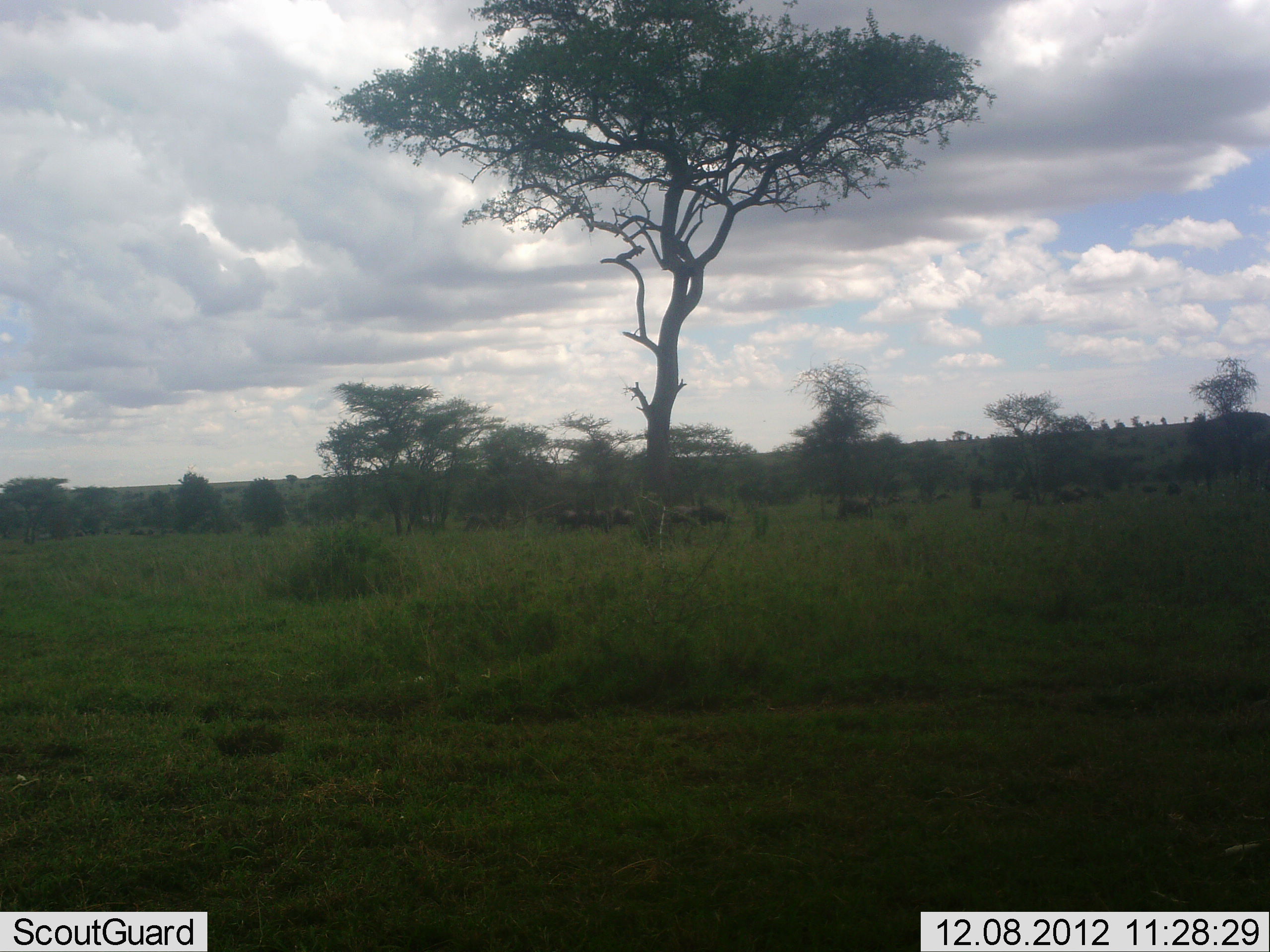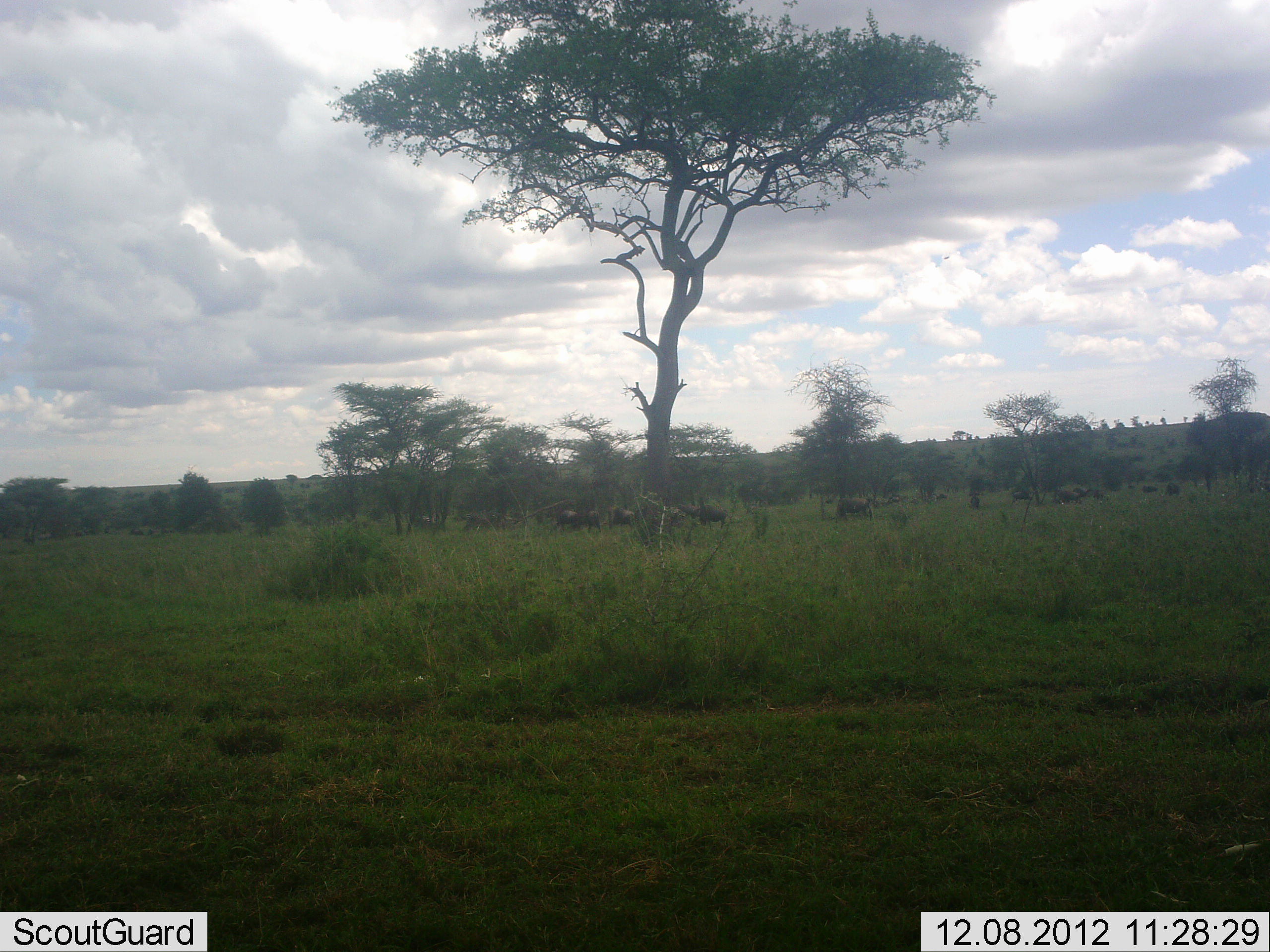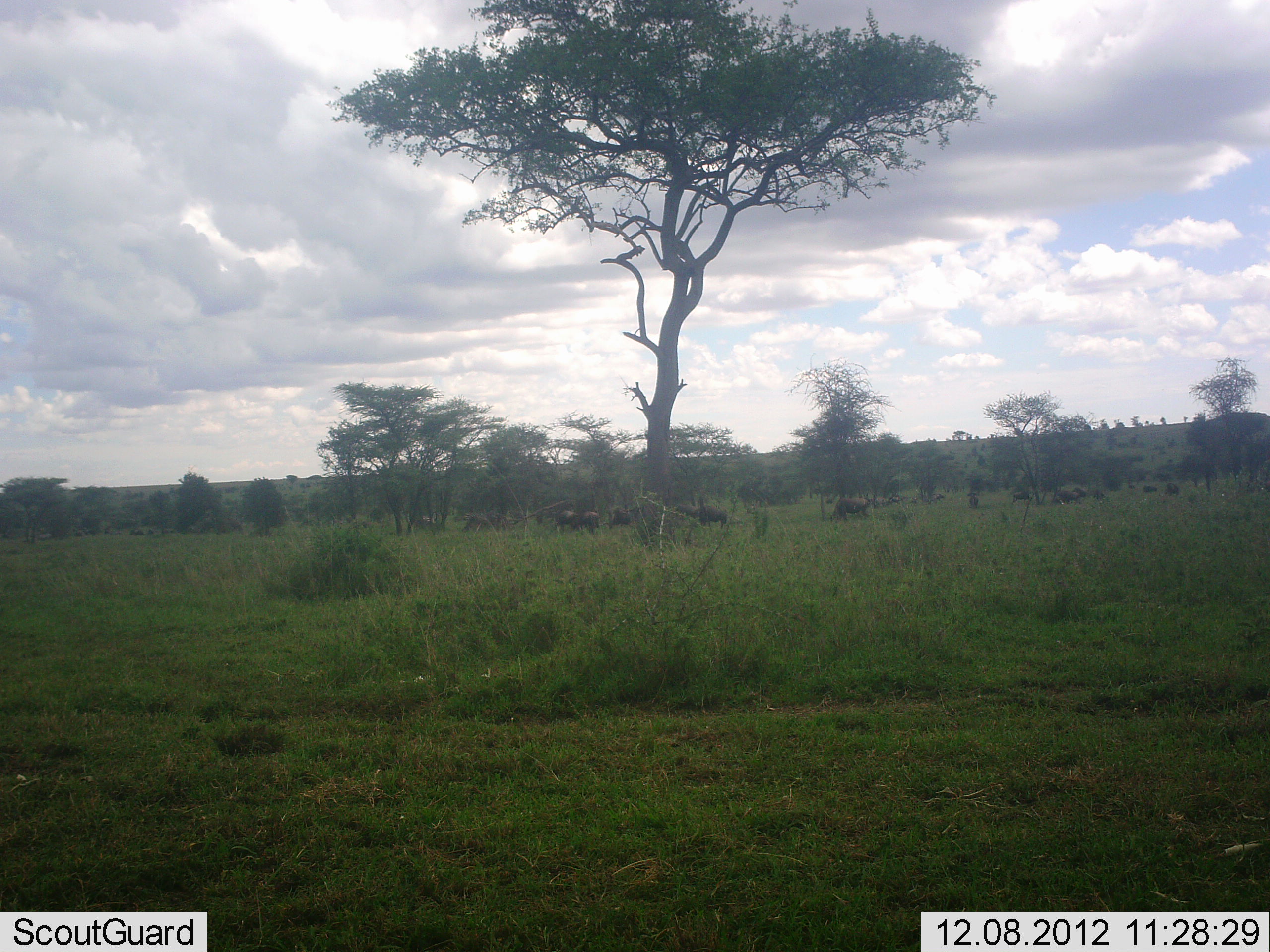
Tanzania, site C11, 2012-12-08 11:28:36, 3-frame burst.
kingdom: Animalia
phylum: Chordata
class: Mammalia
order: Artiodactyla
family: Bovidae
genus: Connochaetes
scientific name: Connochaetes taurinus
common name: blue wildebeest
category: wildebeest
Wildebeest (blue wildebeest) (Connochaetes taurinus), count 11-50. Behavior (volunteer vote fractions): standing 44%, resting 6%, moving 31%, interacting 0%. Young present (vote fraction): 0%. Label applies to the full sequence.